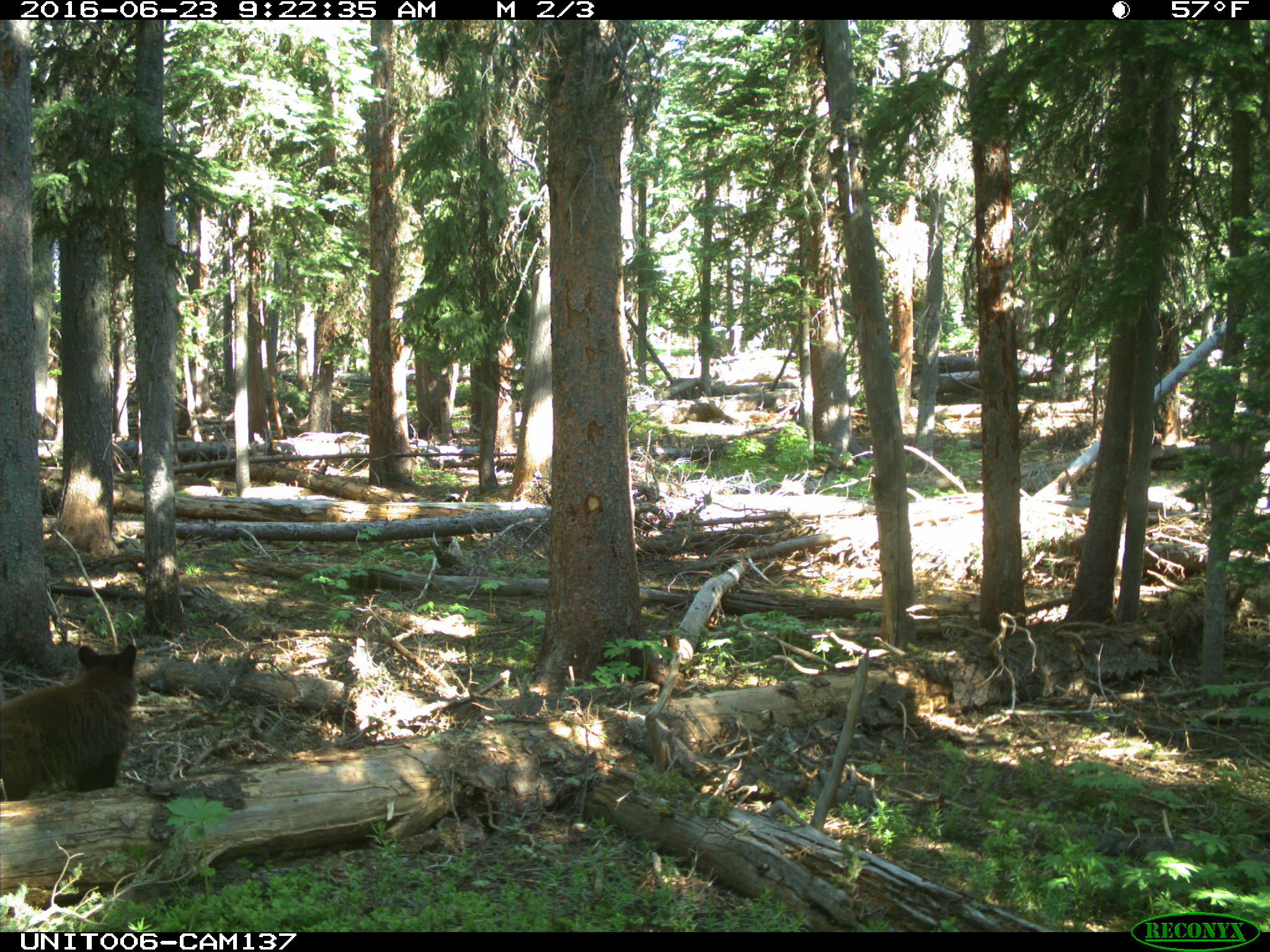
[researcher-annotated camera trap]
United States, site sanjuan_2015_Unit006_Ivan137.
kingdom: Animalia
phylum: Chordata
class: Mammalia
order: Carnivora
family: Ursidae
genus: Ursus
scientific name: Ursus americanus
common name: american black bear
Ursus americanus (american black bear).